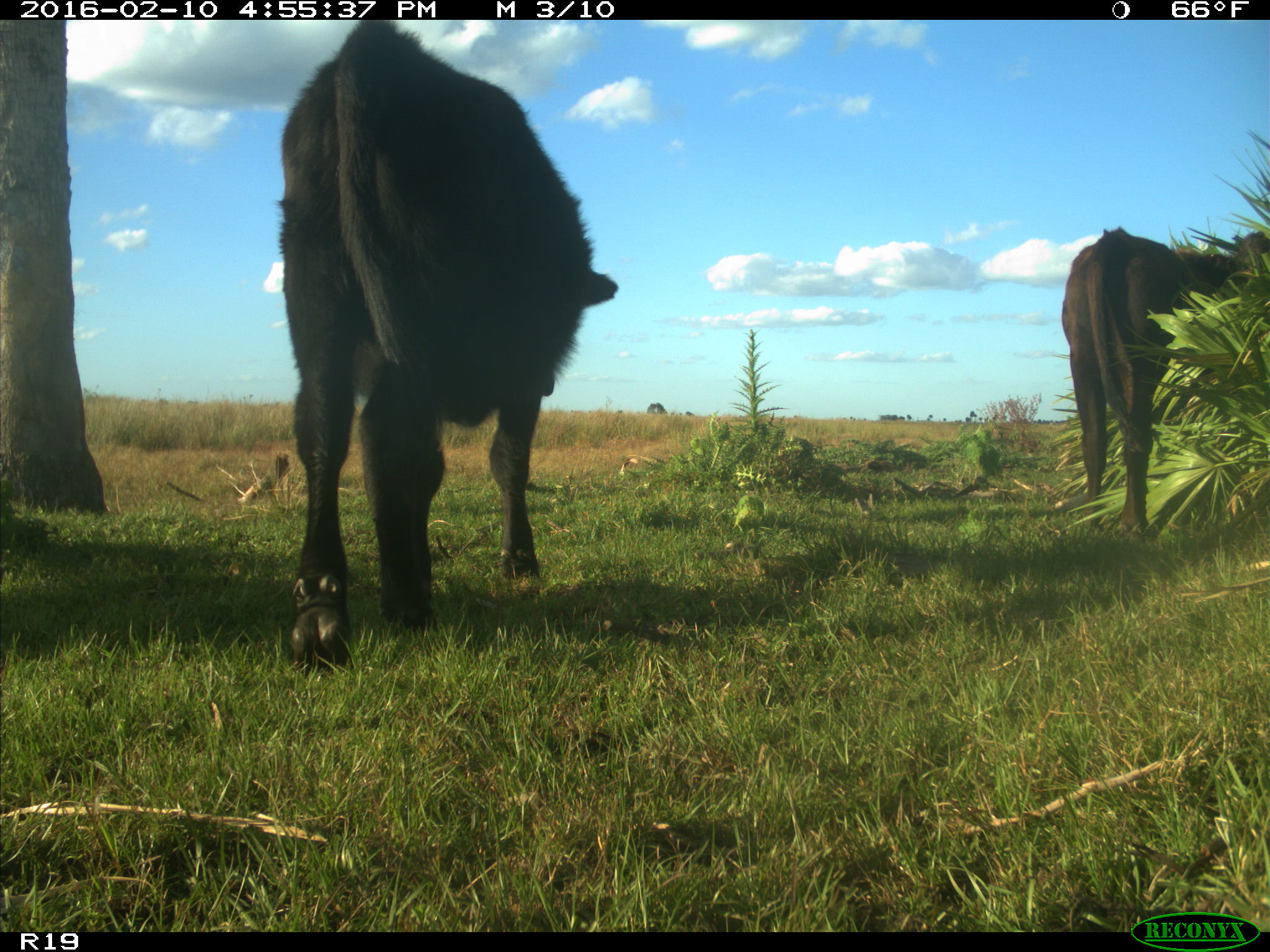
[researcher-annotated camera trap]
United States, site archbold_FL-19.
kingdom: Animalia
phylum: Chordata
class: Mammalia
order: Artiodactyla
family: Bovidae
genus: Bos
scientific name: Bos taurus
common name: domestic cow